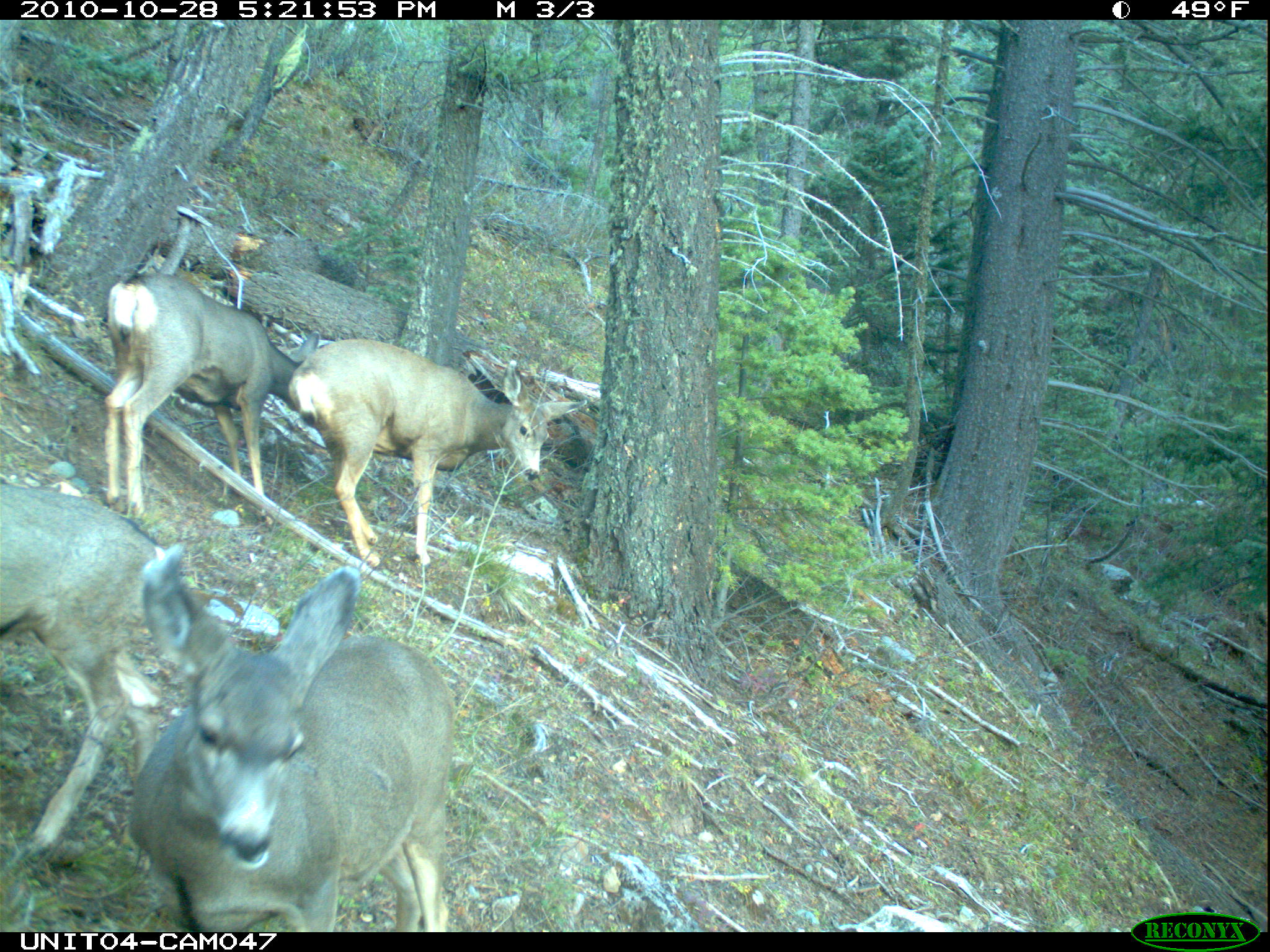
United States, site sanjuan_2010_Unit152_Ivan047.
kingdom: Animalia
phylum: Chordata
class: Mammalia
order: Artiodactyla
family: Cervidae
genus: Odocoileus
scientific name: Odocoileus hemionus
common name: mule deer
Odocoileus hemionus (mule deer).